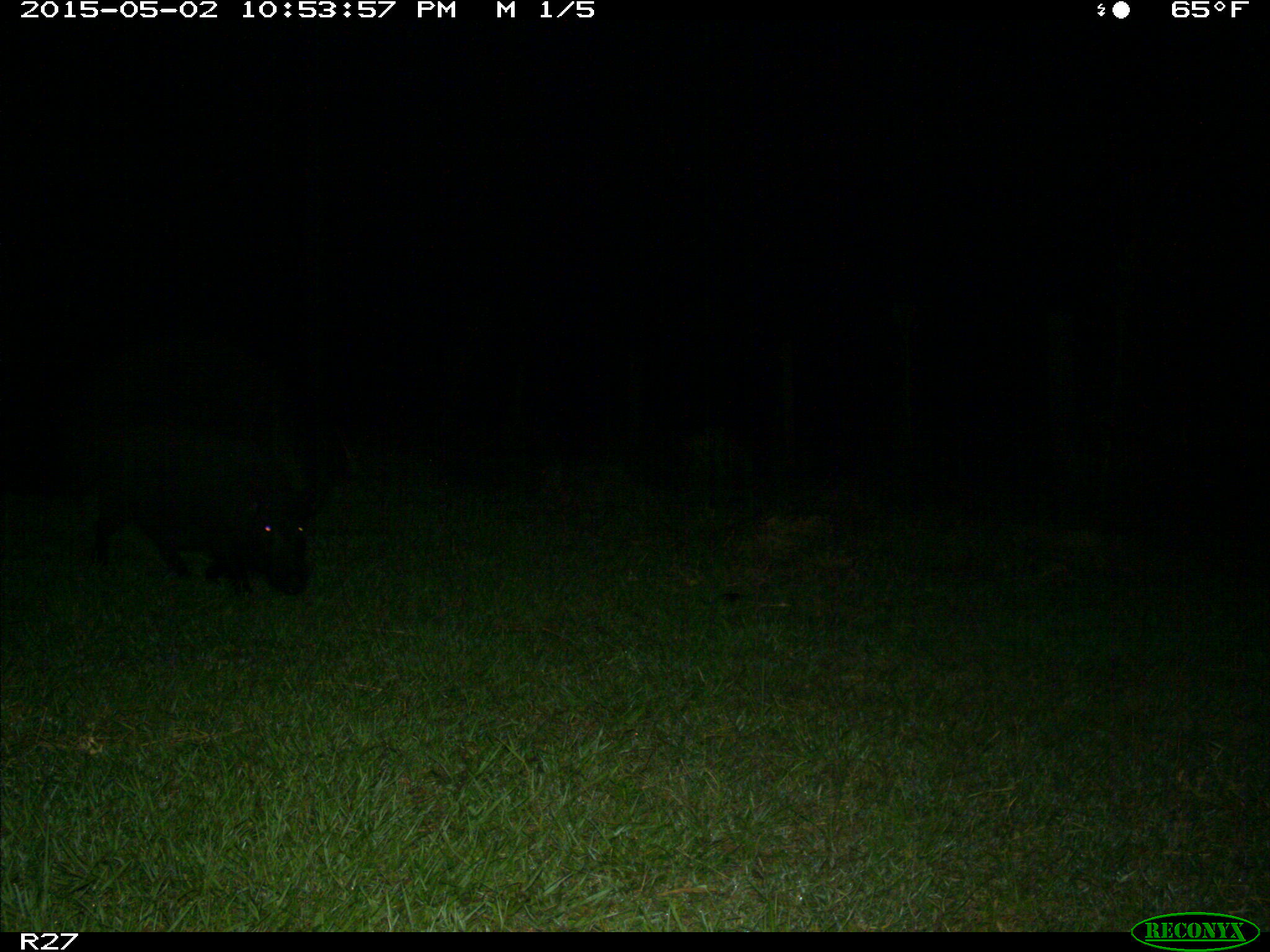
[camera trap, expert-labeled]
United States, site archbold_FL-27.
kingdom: Animalia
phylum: Chordata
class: Mammalia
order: Artiodactyla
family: Suidae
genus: Sus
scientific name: Sus scrofa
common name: wild boar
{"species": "Sus scrofa (wild boar)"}